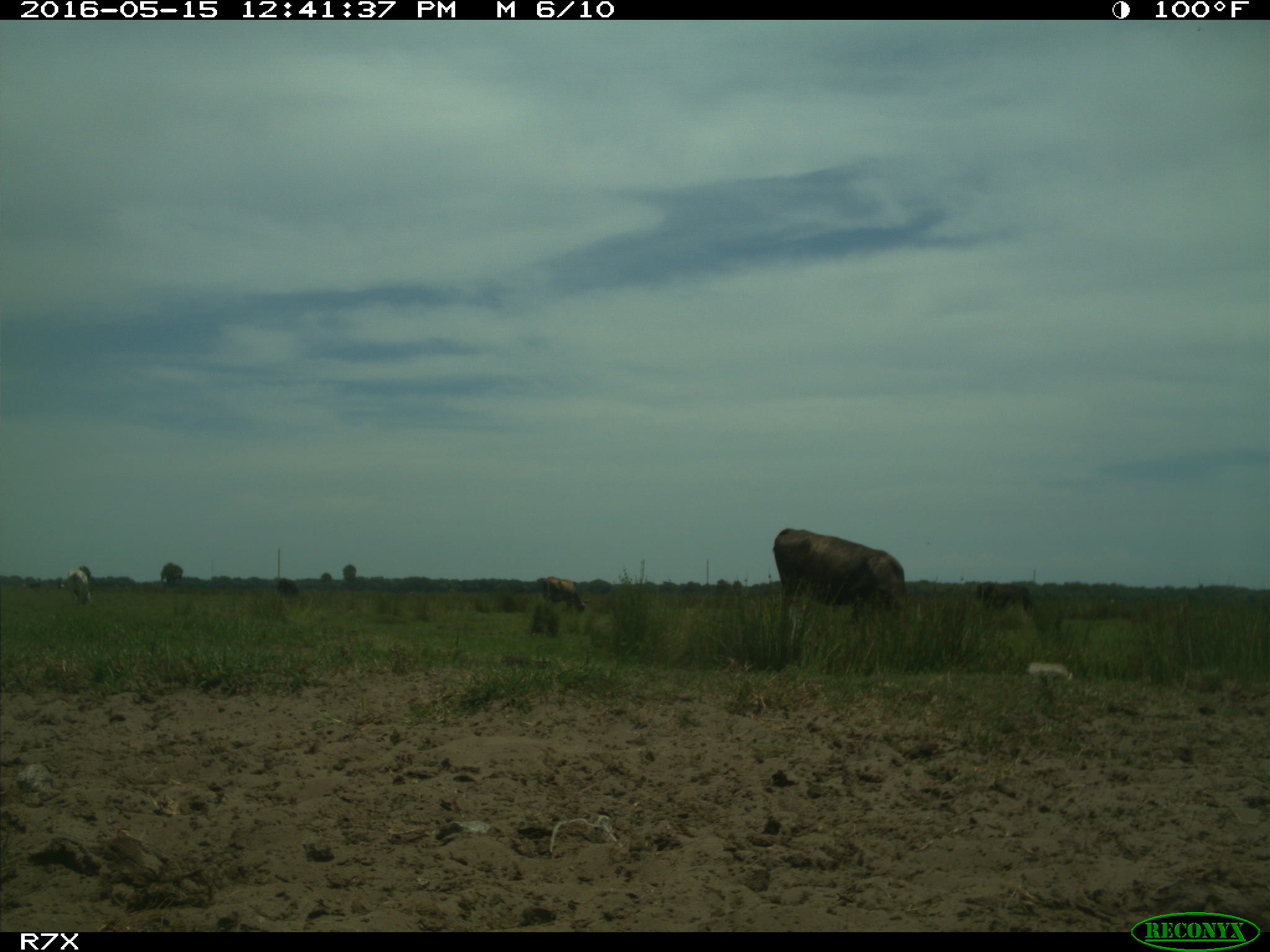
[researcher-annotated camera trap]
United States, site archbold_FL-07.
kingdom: Animalia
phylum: Chordata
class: Mammalia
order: Artiodactyla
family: Bovidae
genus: Bos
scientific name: Bos taurus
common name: domestic cow